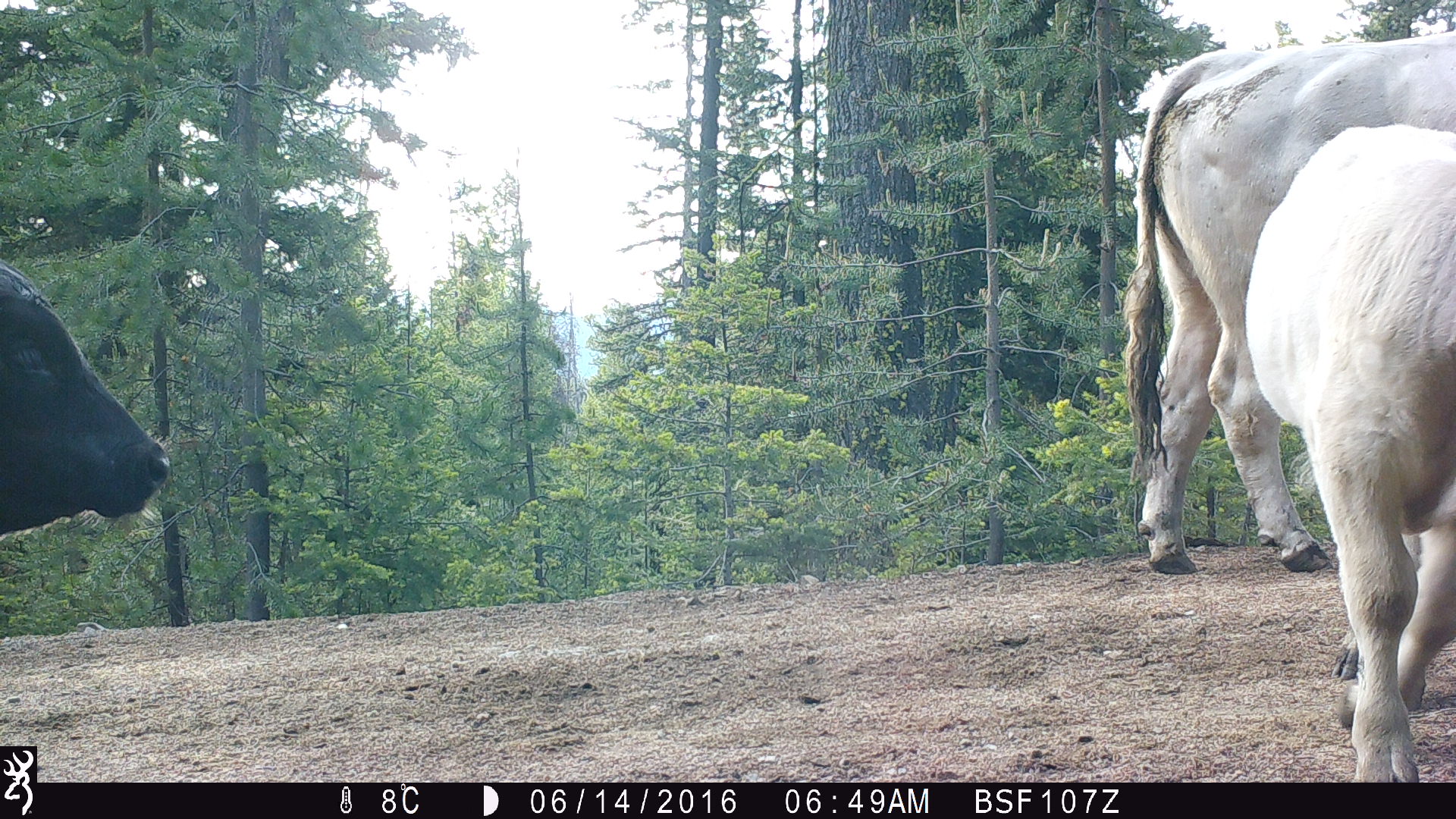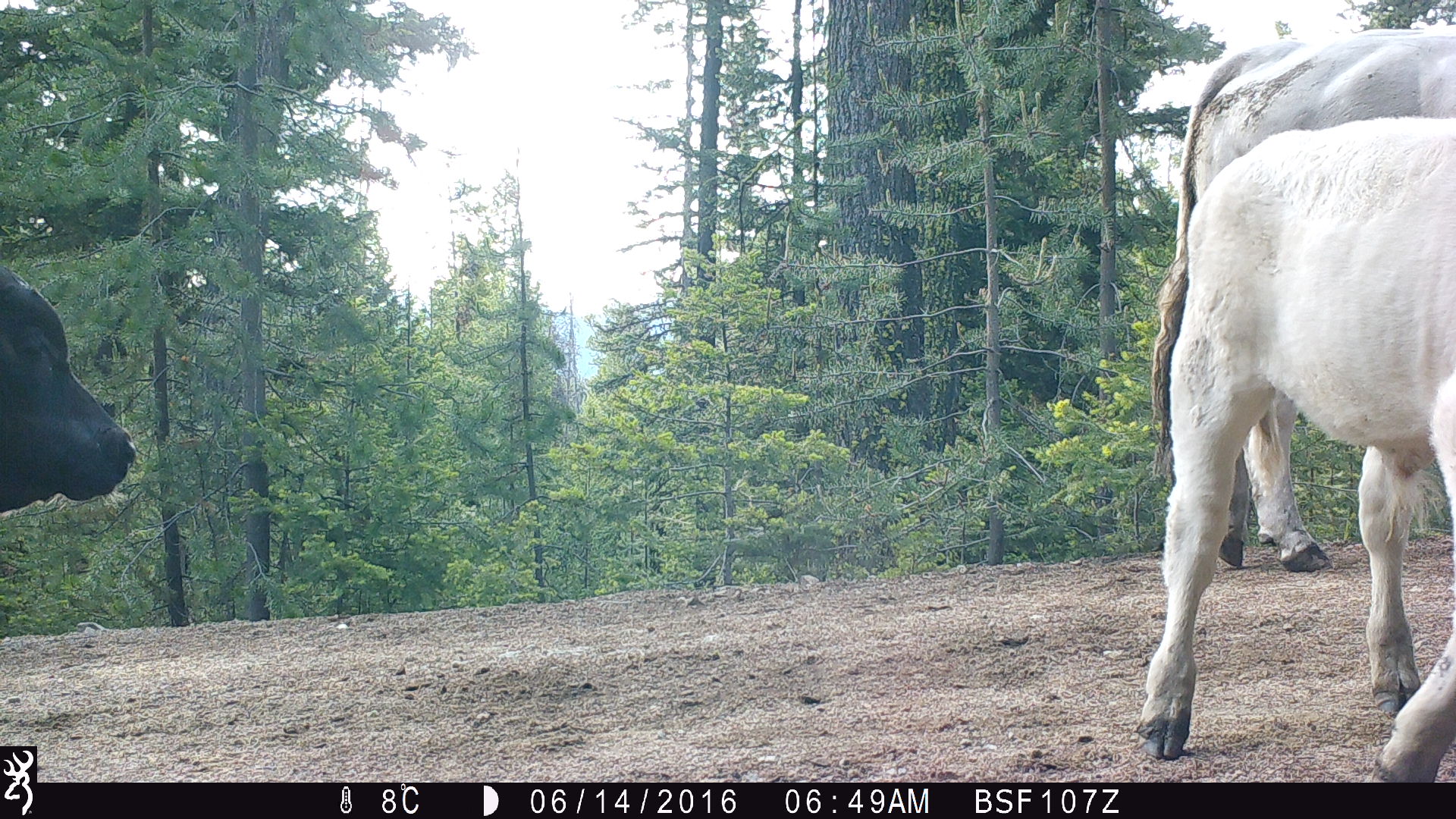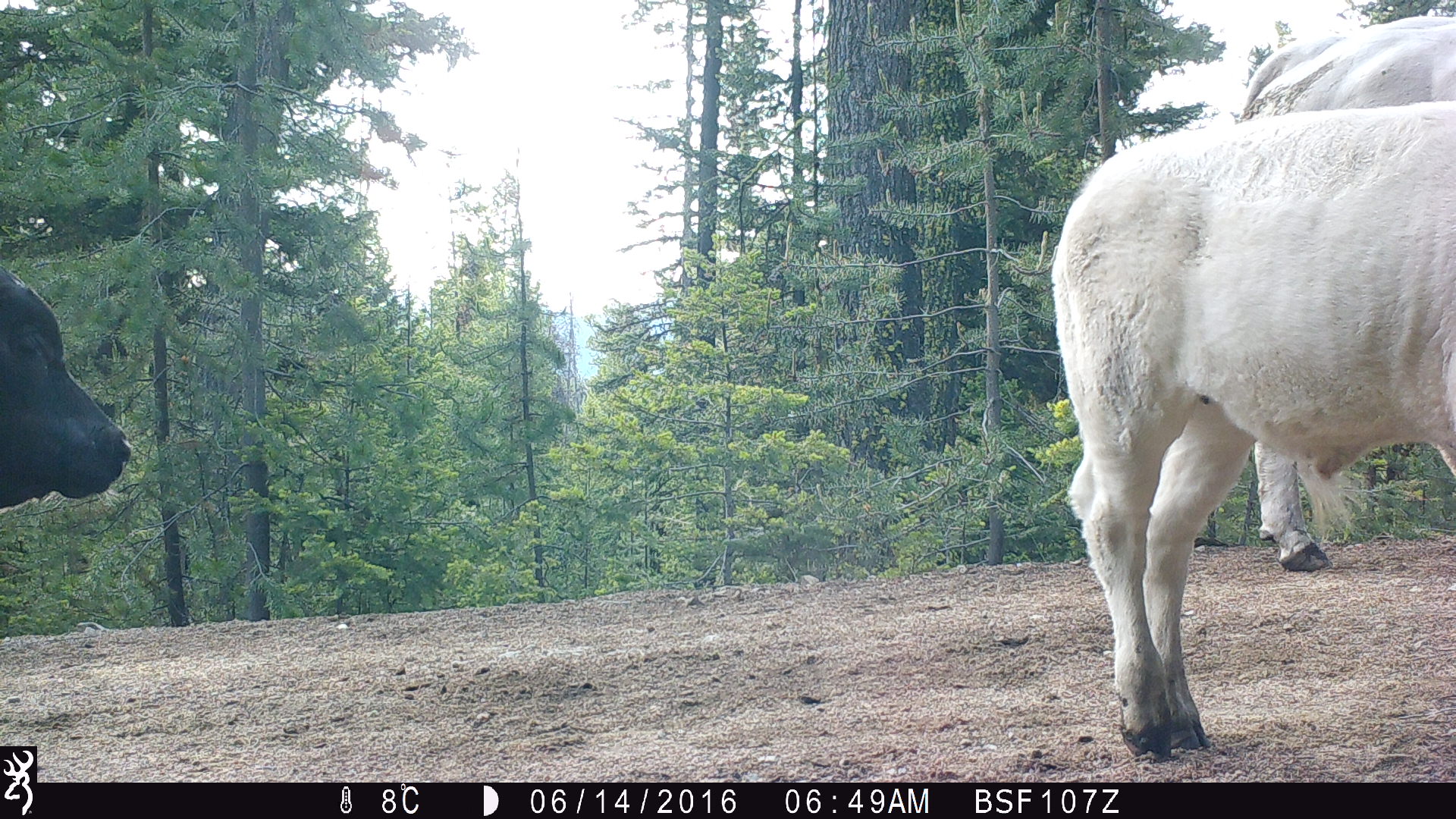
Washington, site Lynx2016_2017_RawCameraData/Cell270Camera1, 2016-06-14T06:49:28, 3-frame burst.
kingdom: Animalia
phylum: Chordata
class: Mammalia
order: Artiodactyla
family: Bovidae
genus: Bos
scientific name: Bos taurus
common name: domestic cattle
Domestic cattle (Bos taurus). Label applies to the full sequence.